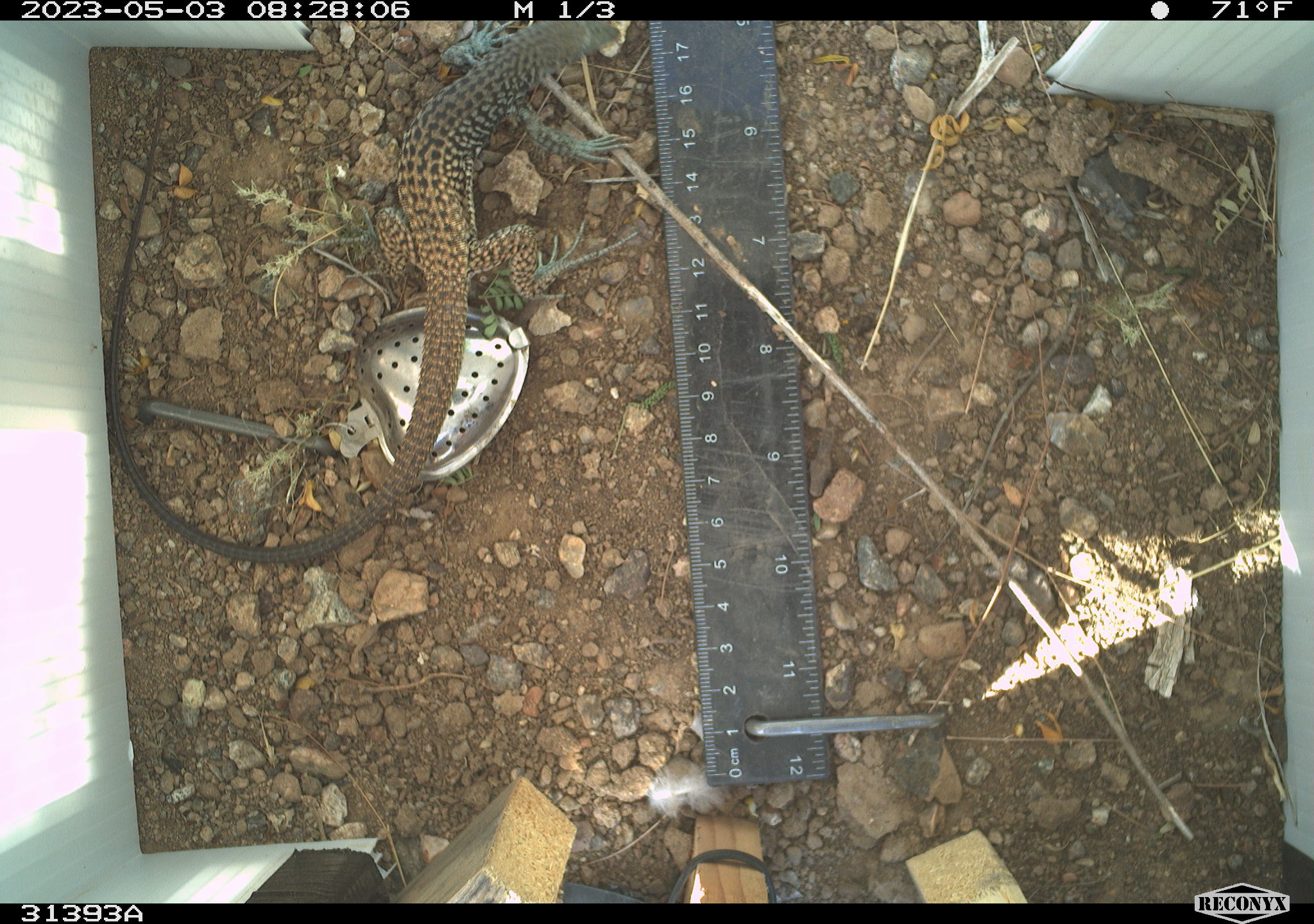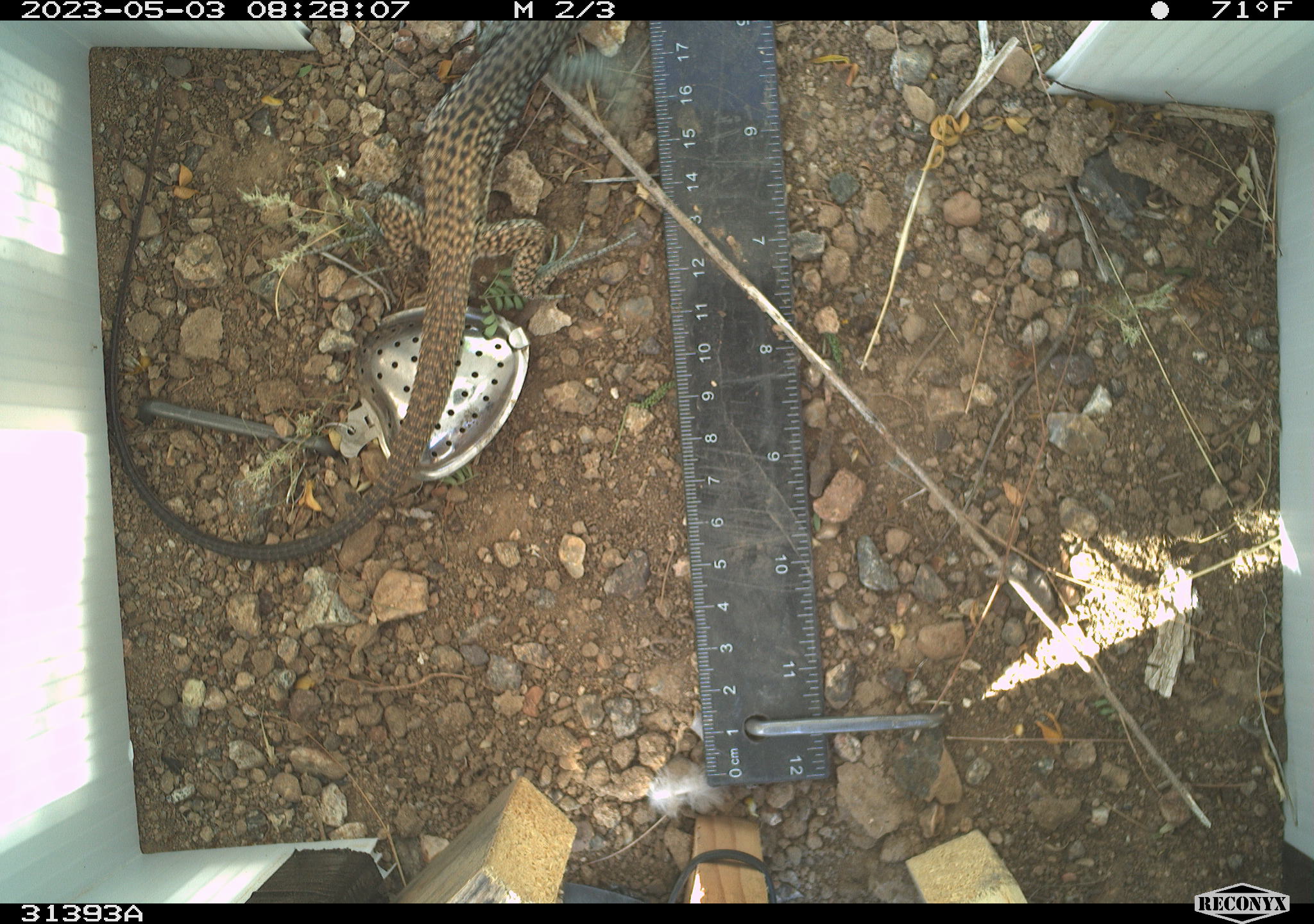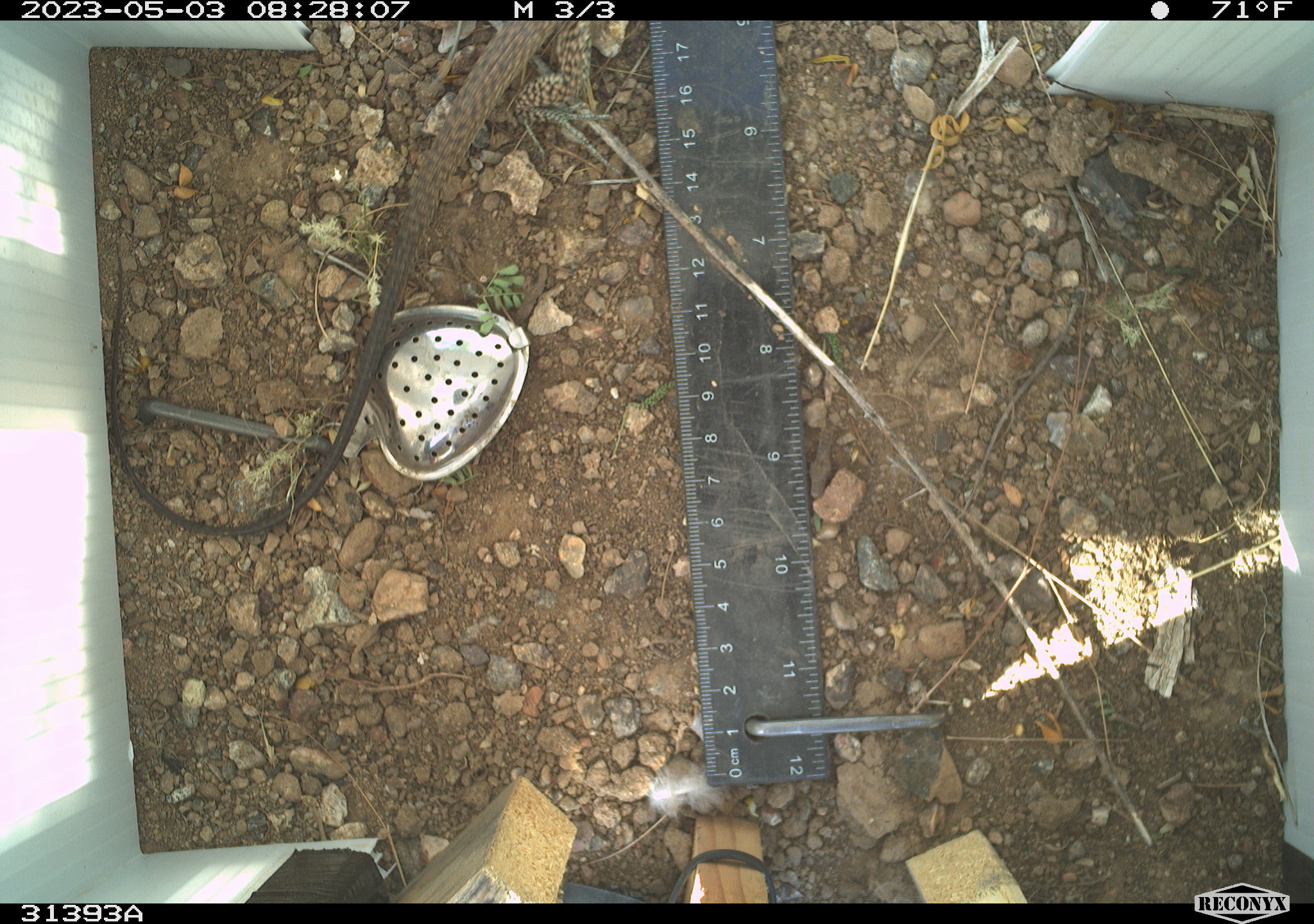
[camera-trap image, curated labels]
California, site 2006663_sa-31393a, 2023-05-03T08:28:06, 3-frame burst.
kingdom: Animalia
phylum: Chordata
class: Reptilia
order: Squamata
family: Teiidae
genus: Aspidoscelis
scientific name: Aspidoscelis tigris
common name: western whiptail